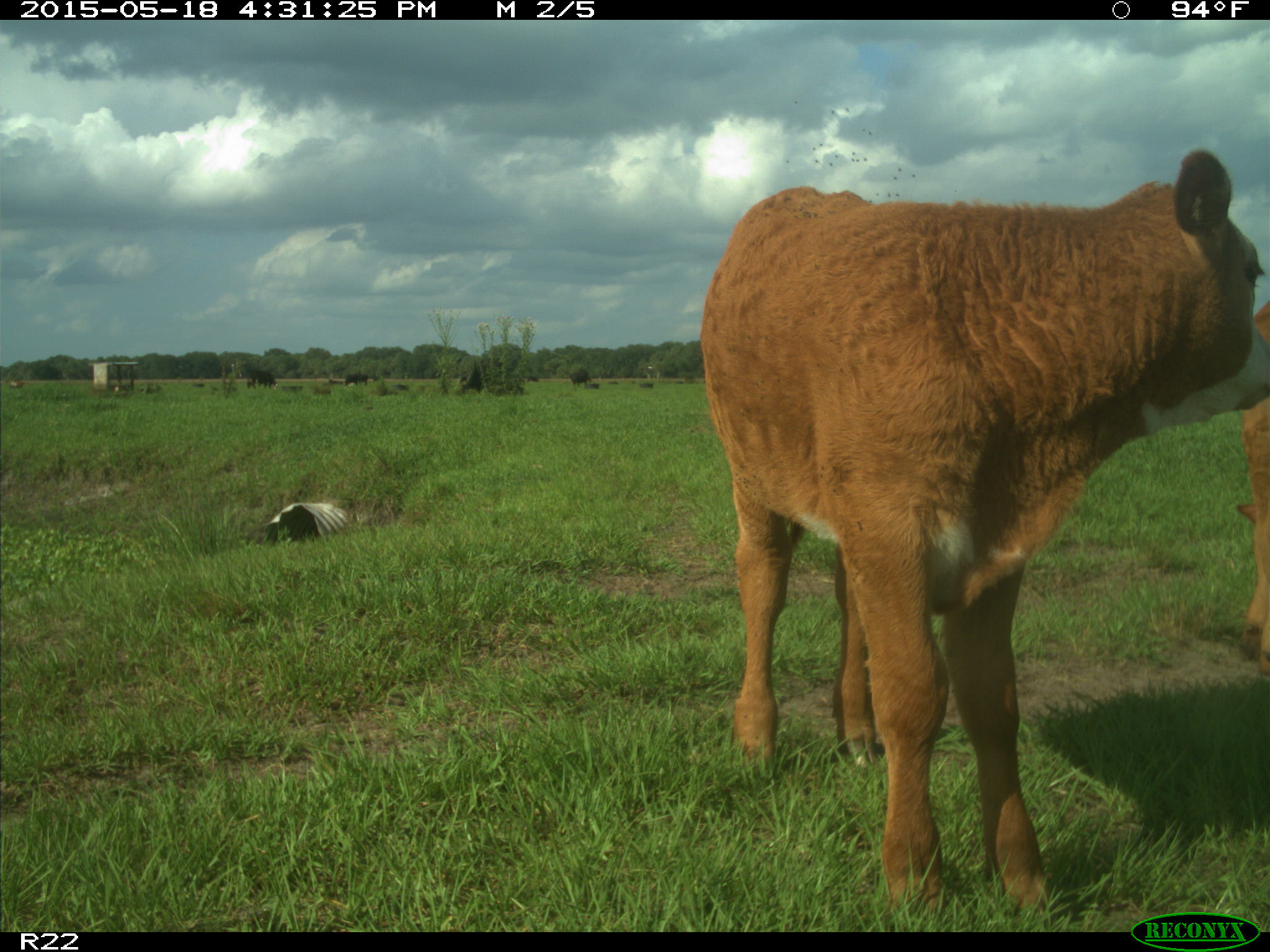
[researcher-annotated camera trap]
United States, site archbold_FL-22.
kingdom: Animalia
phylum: Chordata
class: Mammalia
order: Artiodactyla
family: Bovidae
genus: Bos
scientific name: Bos taurus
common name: domestic cow